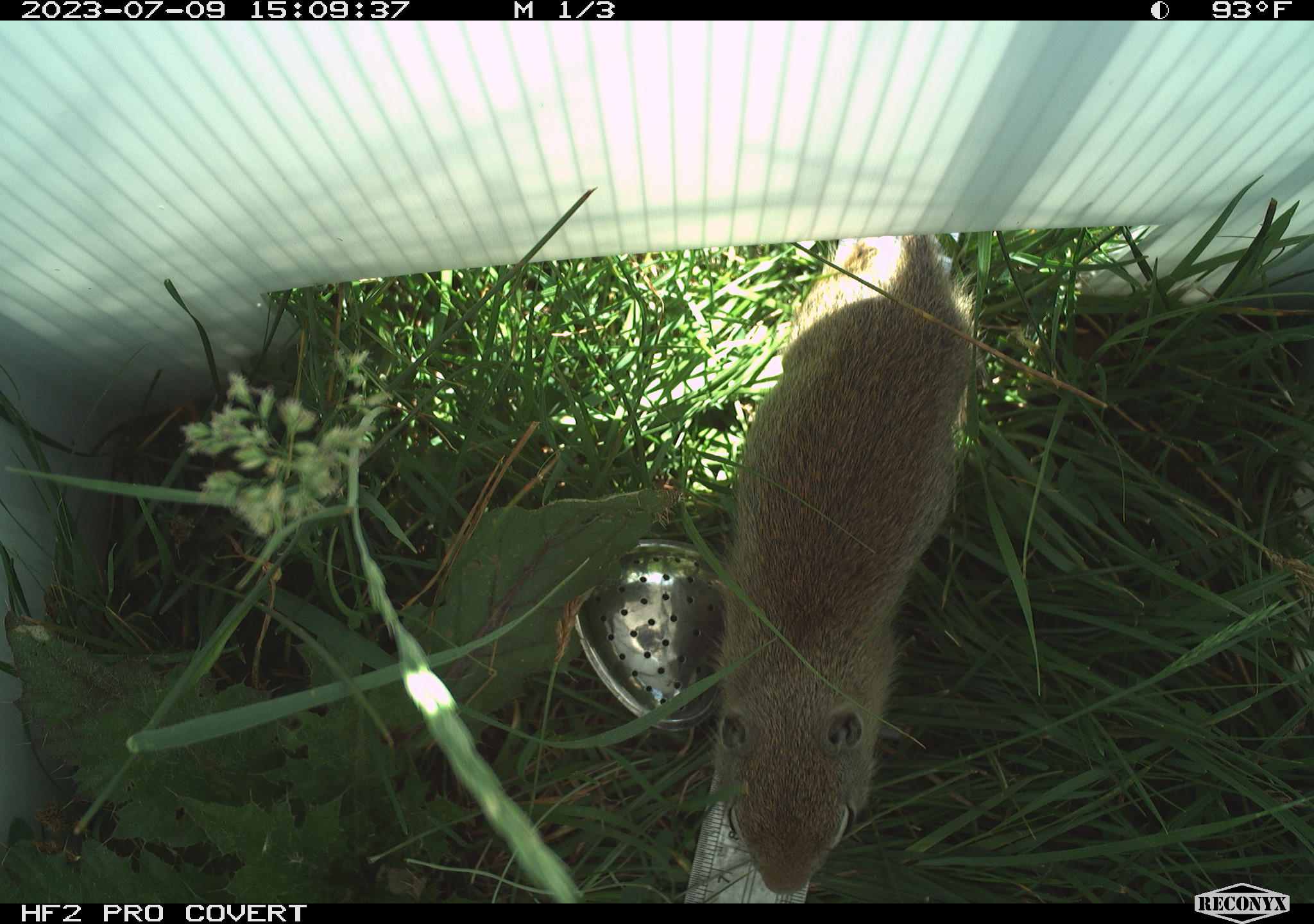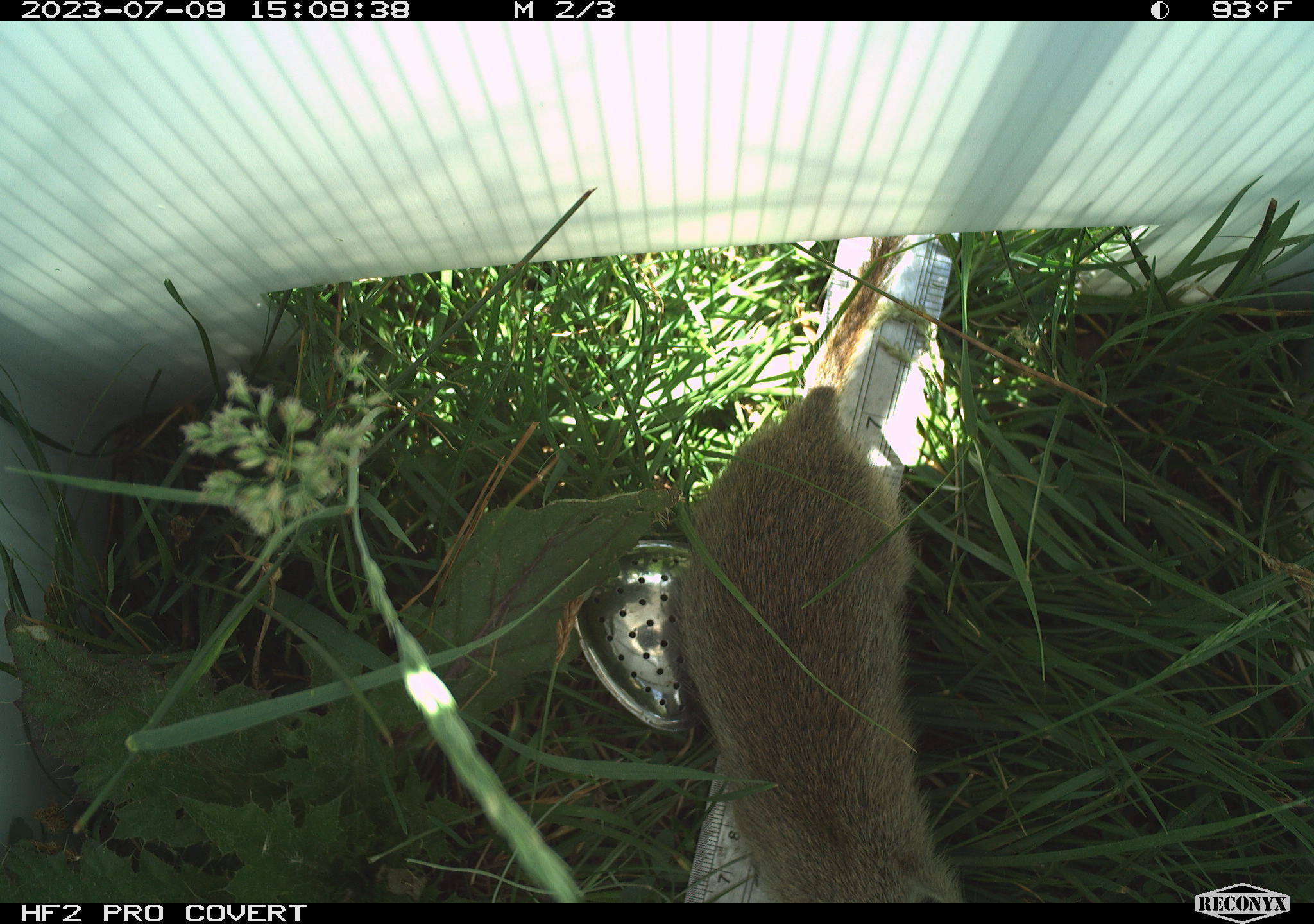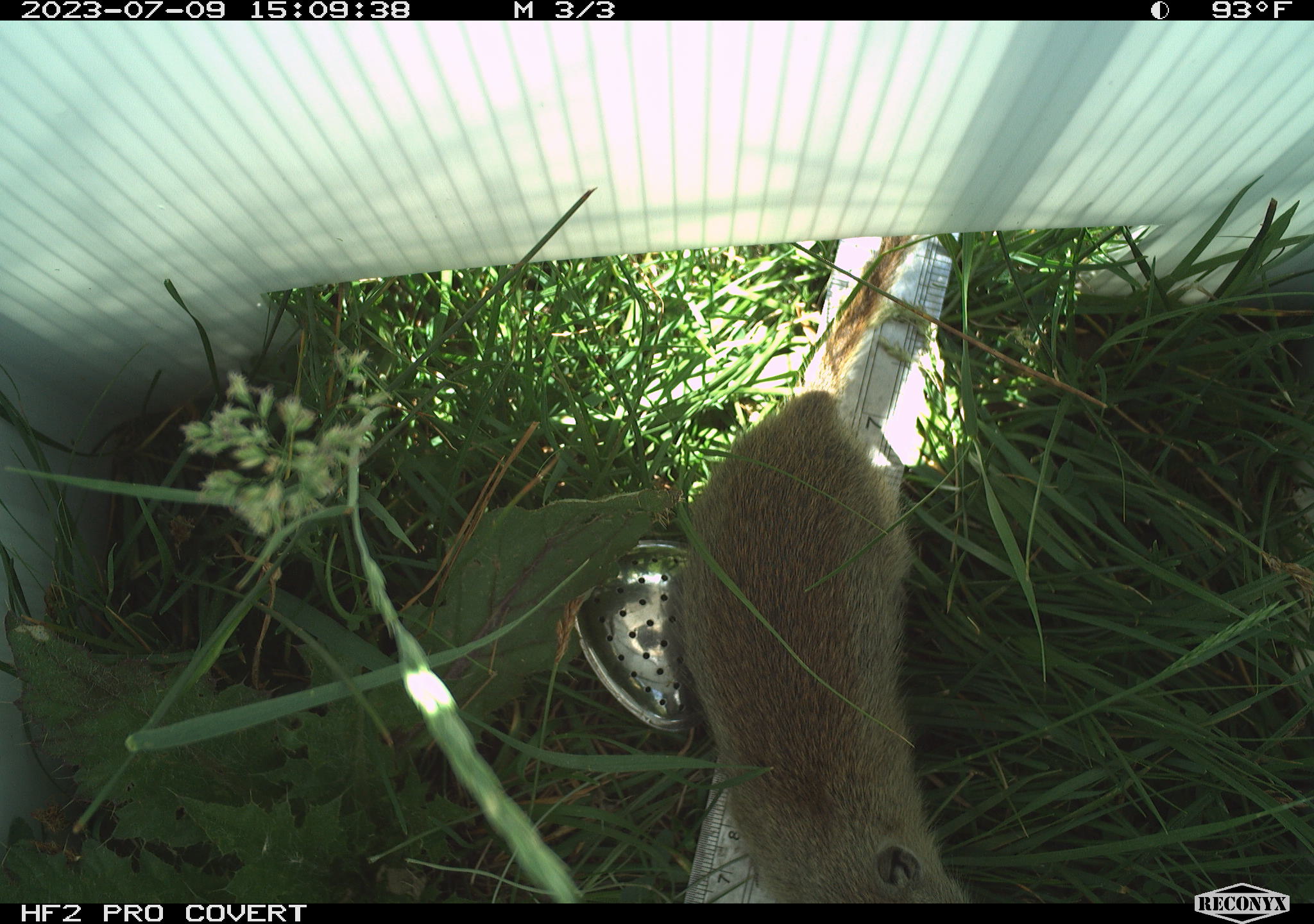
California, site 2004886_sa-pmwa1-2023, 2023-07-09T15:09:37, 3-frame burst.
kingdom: Animalia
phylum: Chordata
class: Mammalia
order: Rodentia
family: Sciuridae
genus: Urocitellus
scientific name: Urocitellus beldingi beldingi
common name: belding's ground squirrel